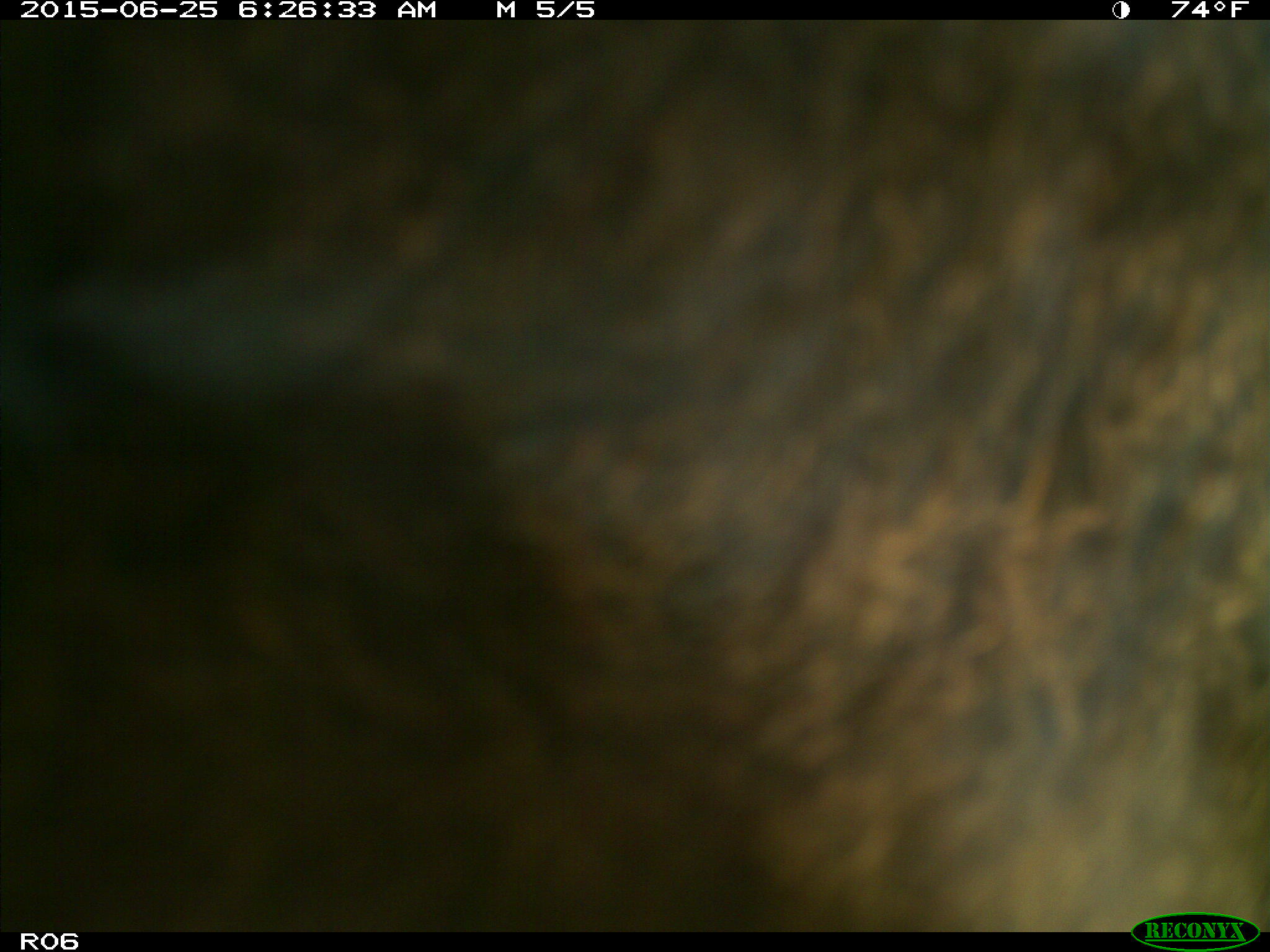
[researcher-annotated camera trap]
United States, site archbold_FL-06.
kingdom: Animalia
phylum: Chordata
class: Mammalia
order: Artiodactyla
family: Bovidae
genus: Bos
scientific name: Bos taurus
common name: domestic cow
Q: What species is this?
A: Bos taurus (domestic cow).